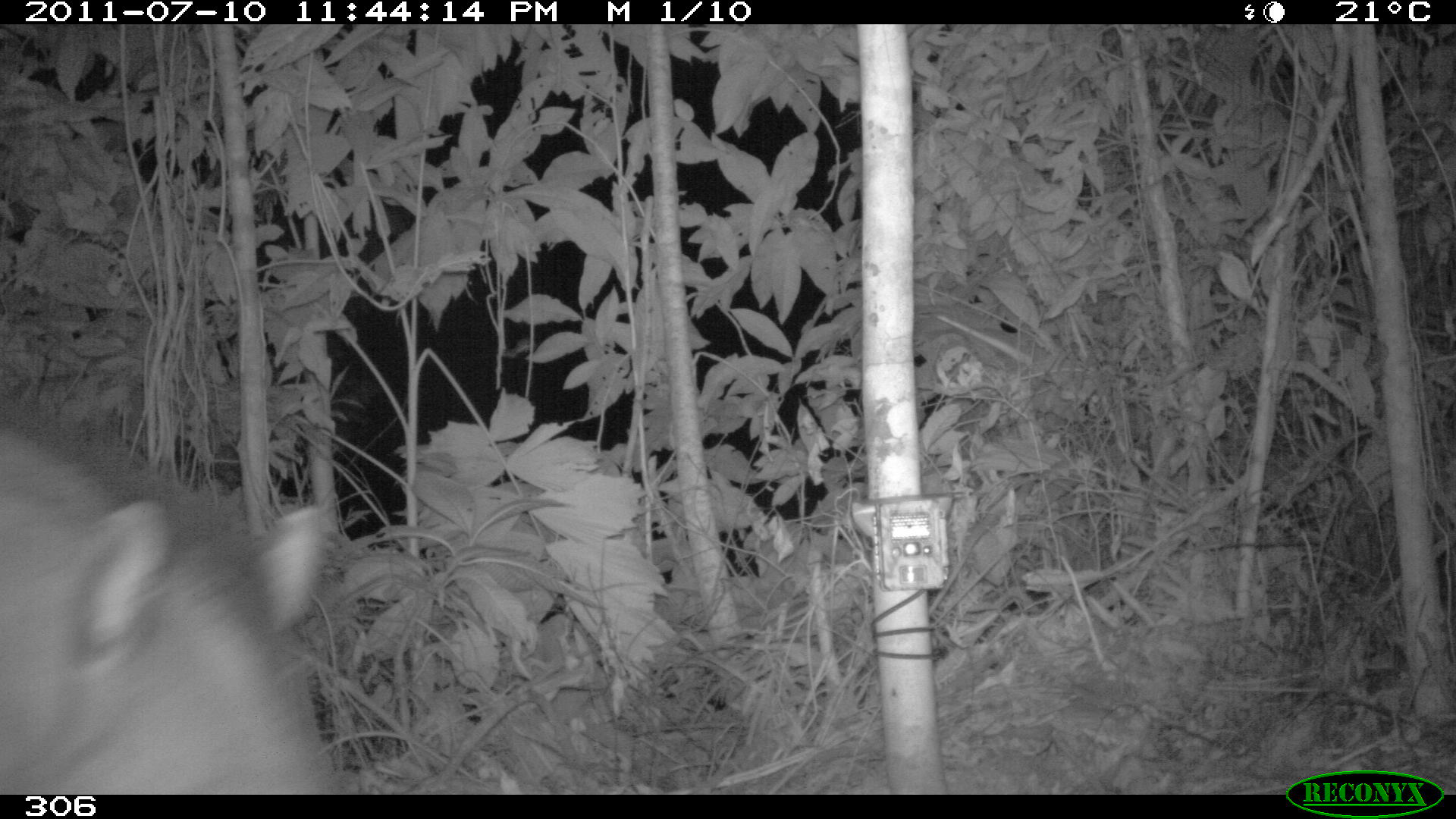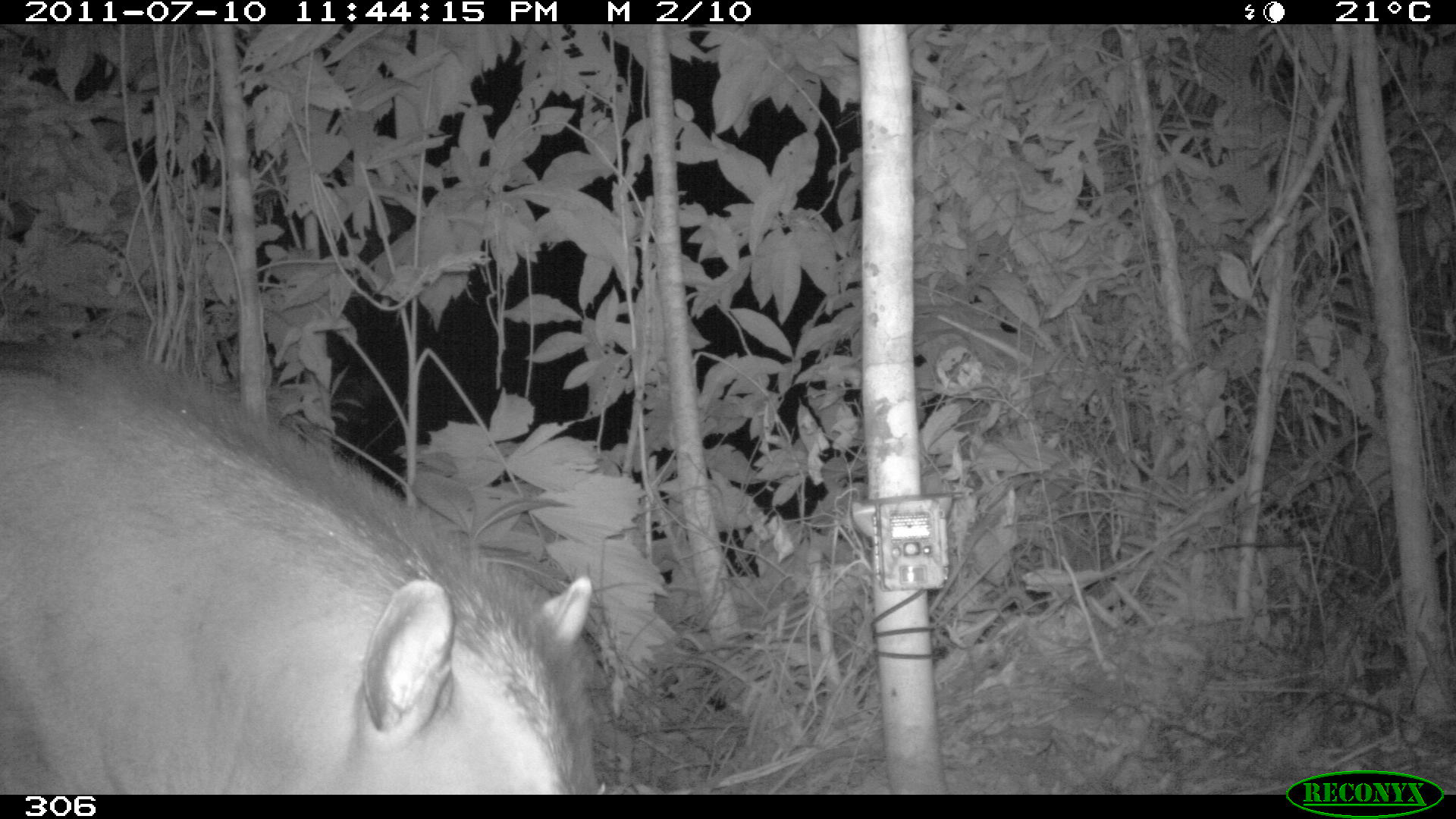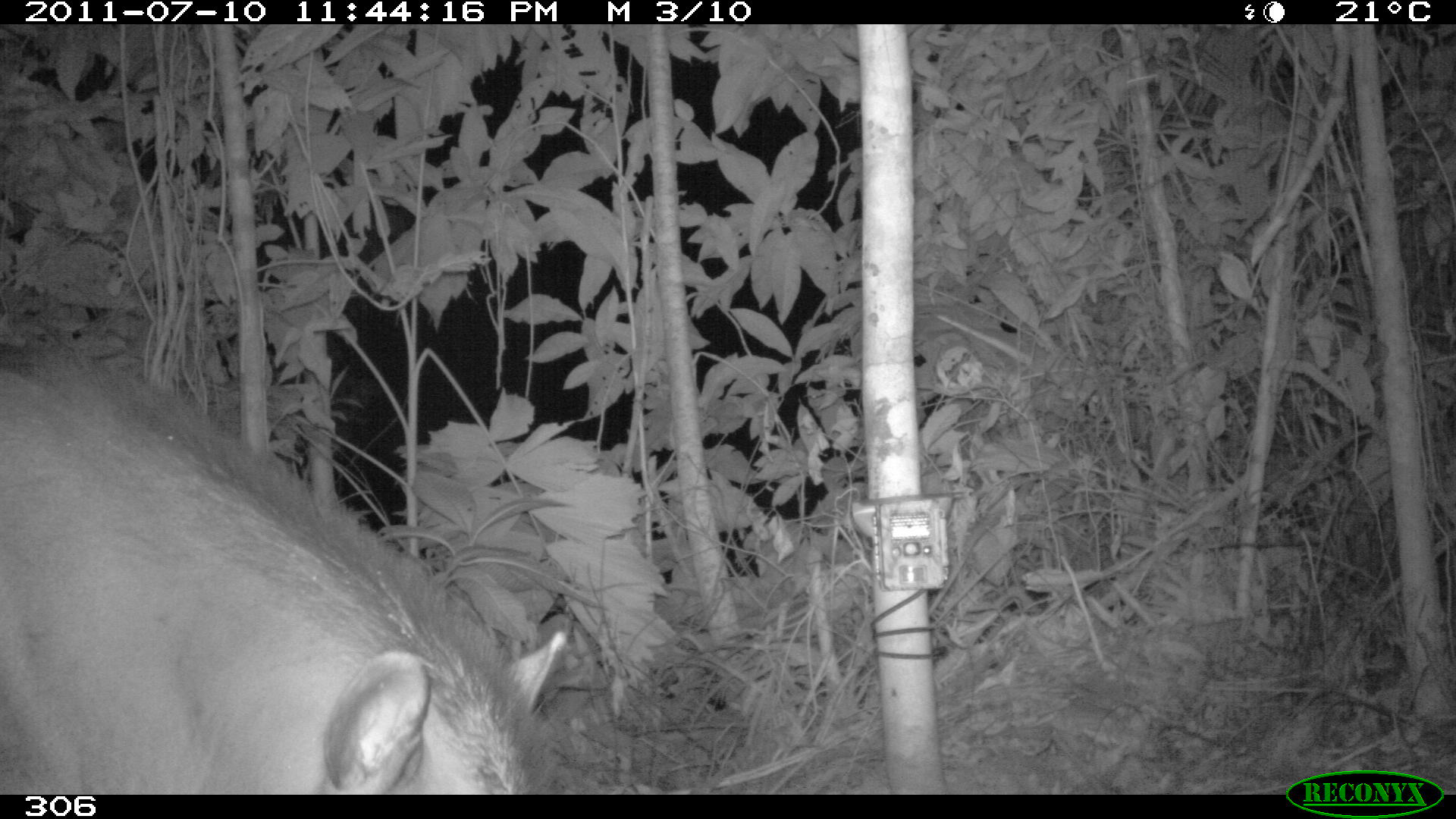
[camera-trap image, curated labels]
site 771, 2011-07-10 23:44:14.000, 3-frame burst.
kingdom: Animalia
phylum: Chordata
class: Mammalia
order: Perissodactyla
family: Tapiridae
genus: Tapirus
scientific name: Tapirus terrestris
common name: south american tapir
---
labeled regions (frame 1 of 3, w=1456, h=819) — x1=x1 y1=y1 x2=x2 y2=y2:
tapirus terrestris: x1=0 y1=398 x2=350 y2=794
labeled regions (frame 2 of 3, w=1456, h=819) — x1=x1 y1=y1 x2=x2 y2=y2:
tapirus terrestris: x1=0 y1=330 x2=606 y2=794